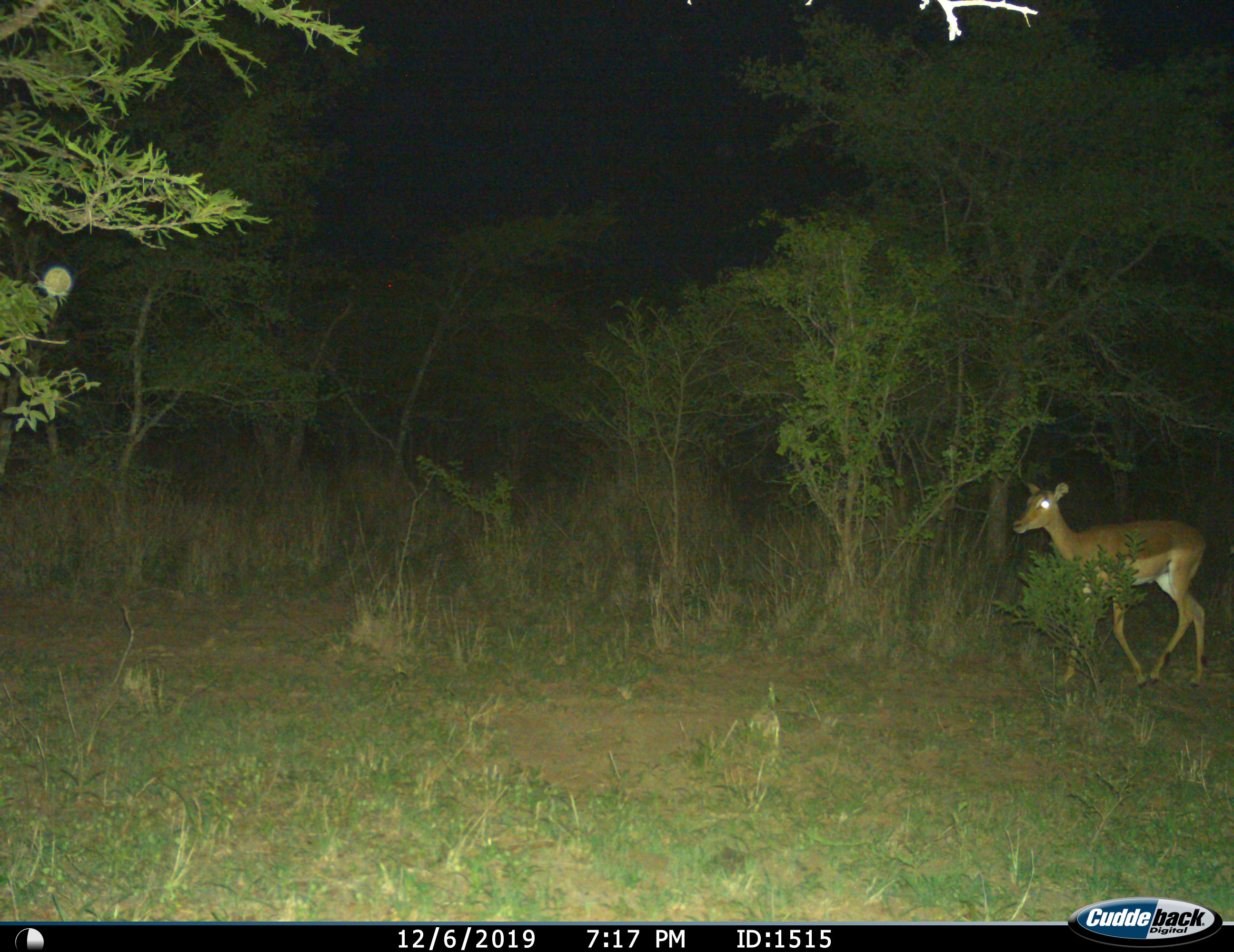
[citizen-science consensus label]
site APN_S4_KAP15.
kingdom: Animalia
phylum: Chordata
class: Mammalia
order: Artiodactyla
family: Bovidae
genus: Aepyceros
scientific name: Aepyceros melampus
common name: impala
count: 1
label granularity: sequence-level